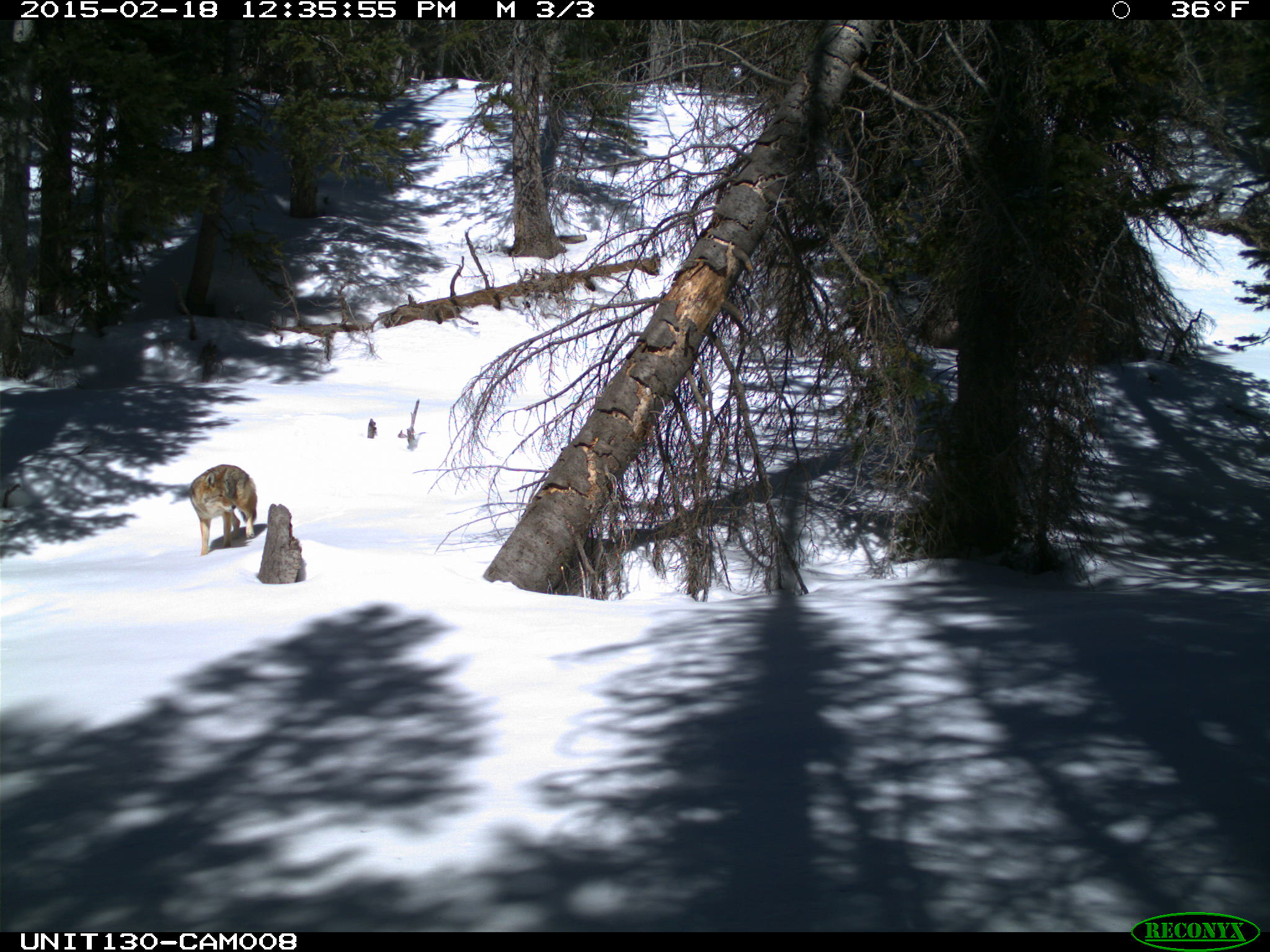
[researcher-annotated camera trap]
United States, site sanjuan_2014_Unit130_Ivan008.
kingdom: Animalia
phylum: Chordata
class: Mammalia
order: Carnivora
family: Canidae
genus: Canis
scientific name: Canis latrans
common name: coyote